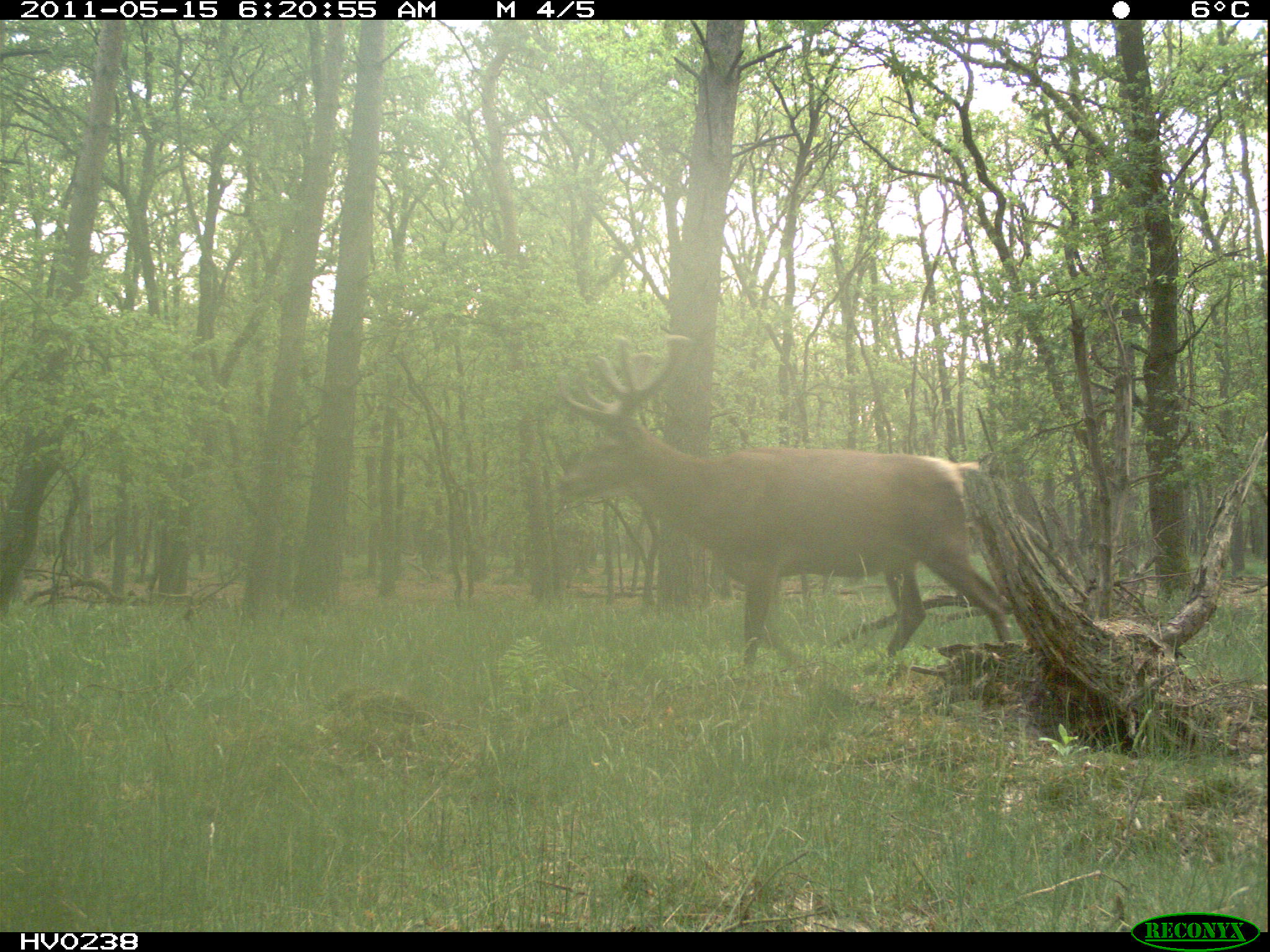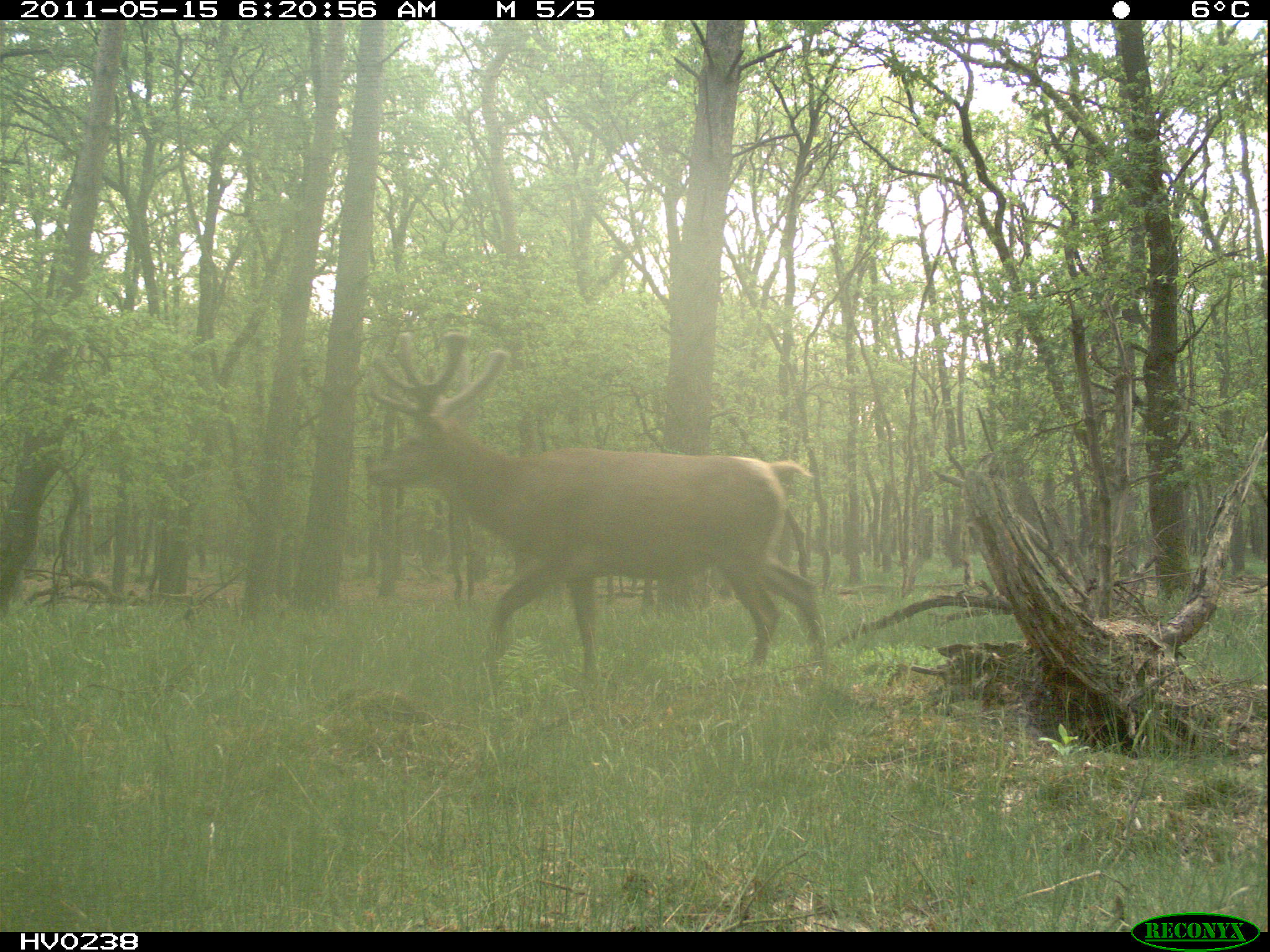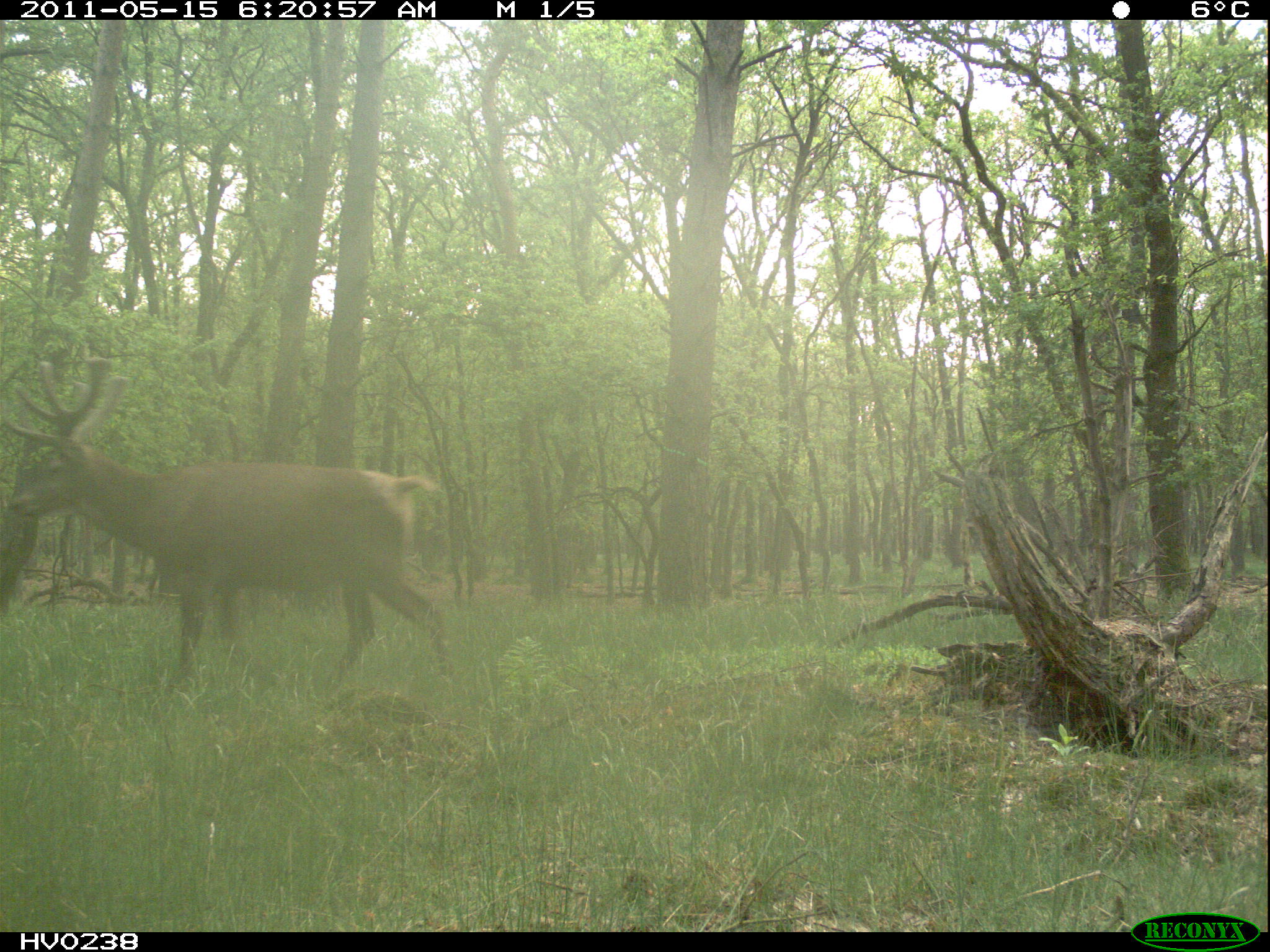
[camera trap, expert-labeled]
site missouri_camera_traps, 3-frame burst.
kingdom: Animalia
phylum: Chordata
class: Mammalia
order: Artiodactyla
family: Cervidae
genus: Cervus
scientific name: Cervus elaphus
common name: red deer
Red deer (Cervus elaphus). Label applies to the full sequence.